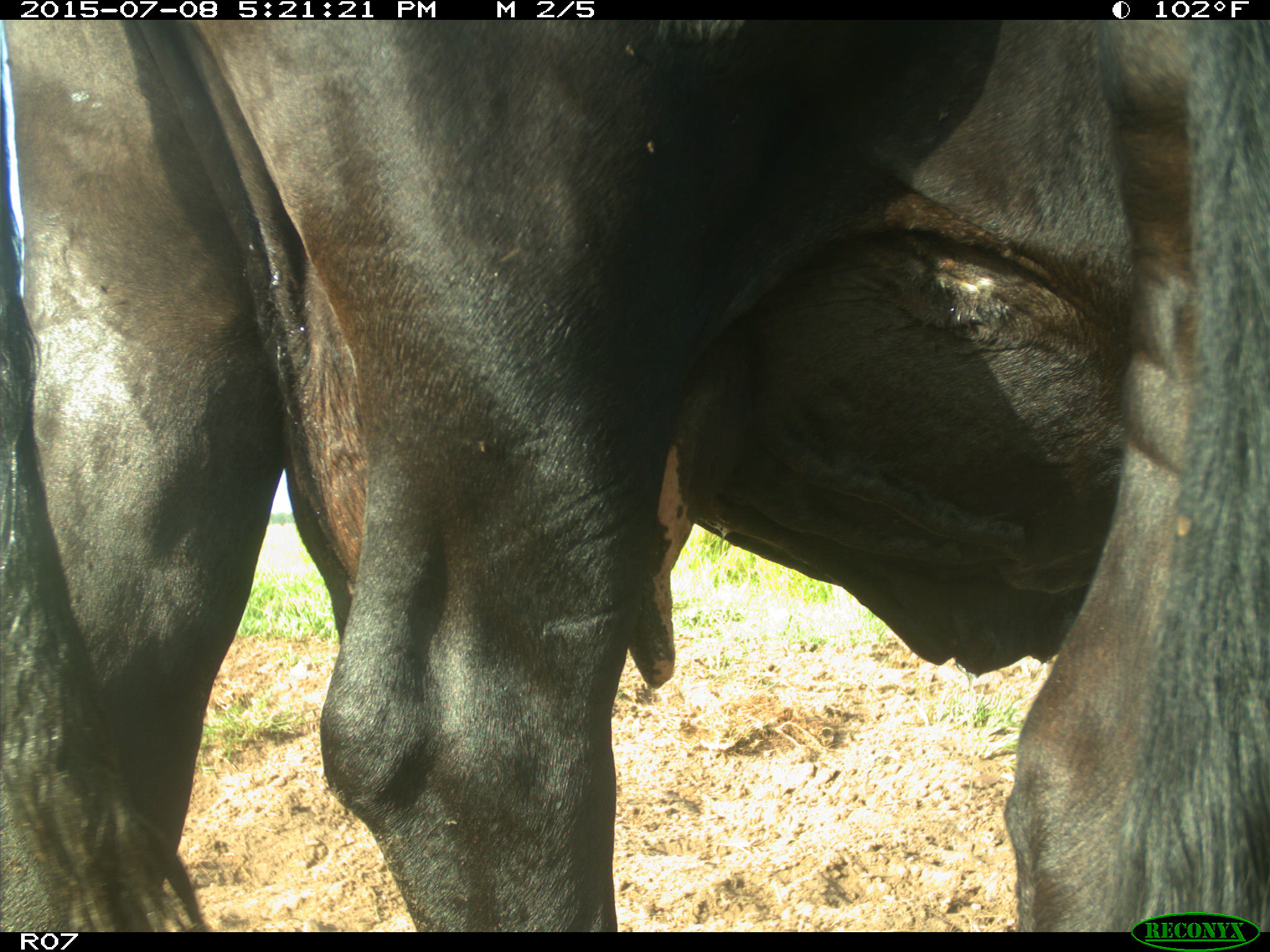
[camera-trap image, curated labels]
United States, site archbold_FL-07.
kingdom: Animalia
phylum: Chordata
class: Mammalia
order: Artiodactyla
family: Bovidae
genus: Bos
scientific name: Bos taurus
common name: domestic cow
Bos taurus (domestic cow).